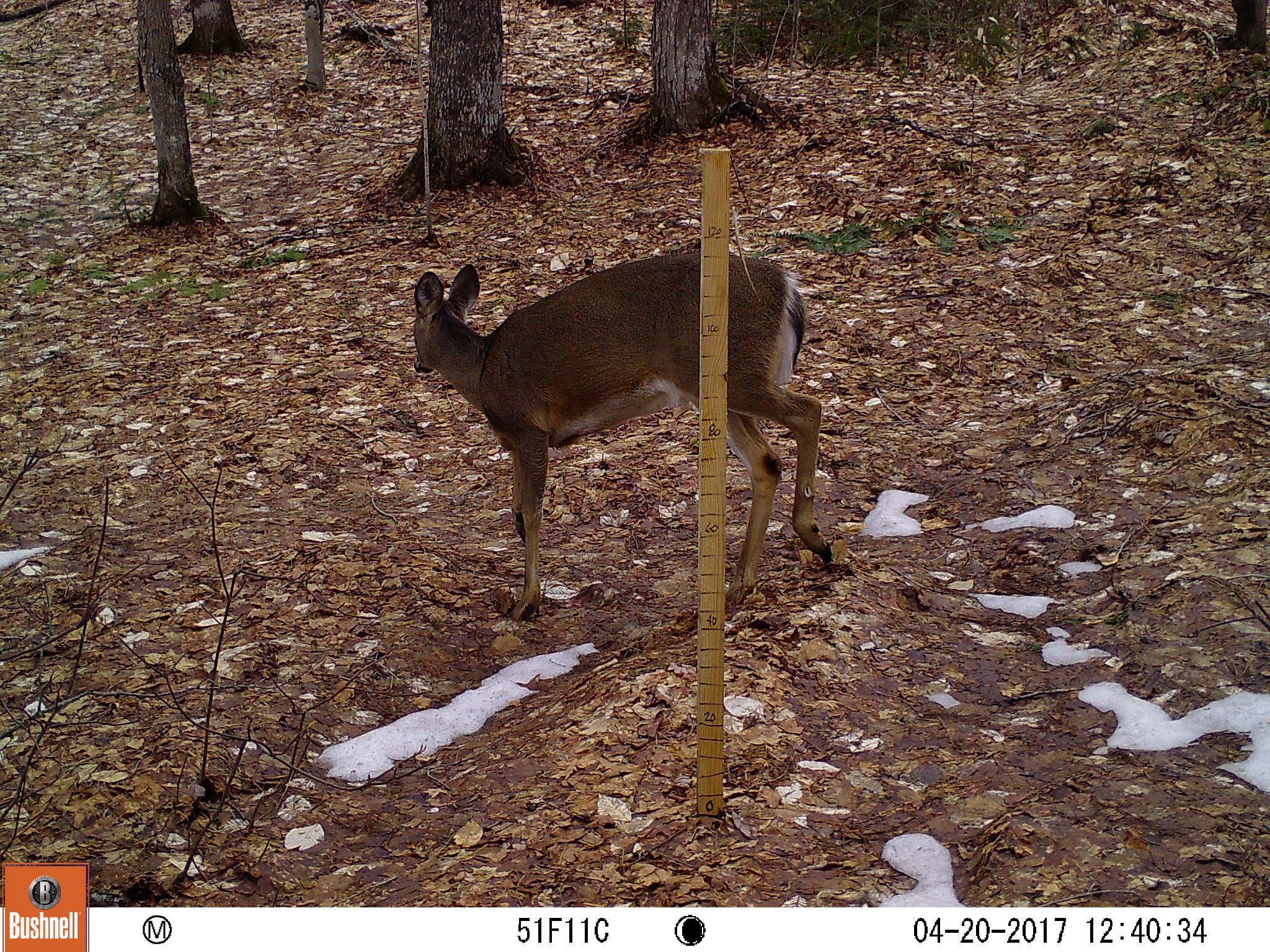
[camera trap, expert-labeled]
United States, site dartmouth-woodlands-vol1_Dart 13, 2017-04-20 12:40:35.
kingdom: Animalia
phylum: Chordata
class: Mammalia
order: Artiodactyla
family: Cervidae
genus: Odocoileus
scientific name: Odocoileus virginianus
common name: white-tailed deer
White-tailed deer (Odocoileus virginianus).